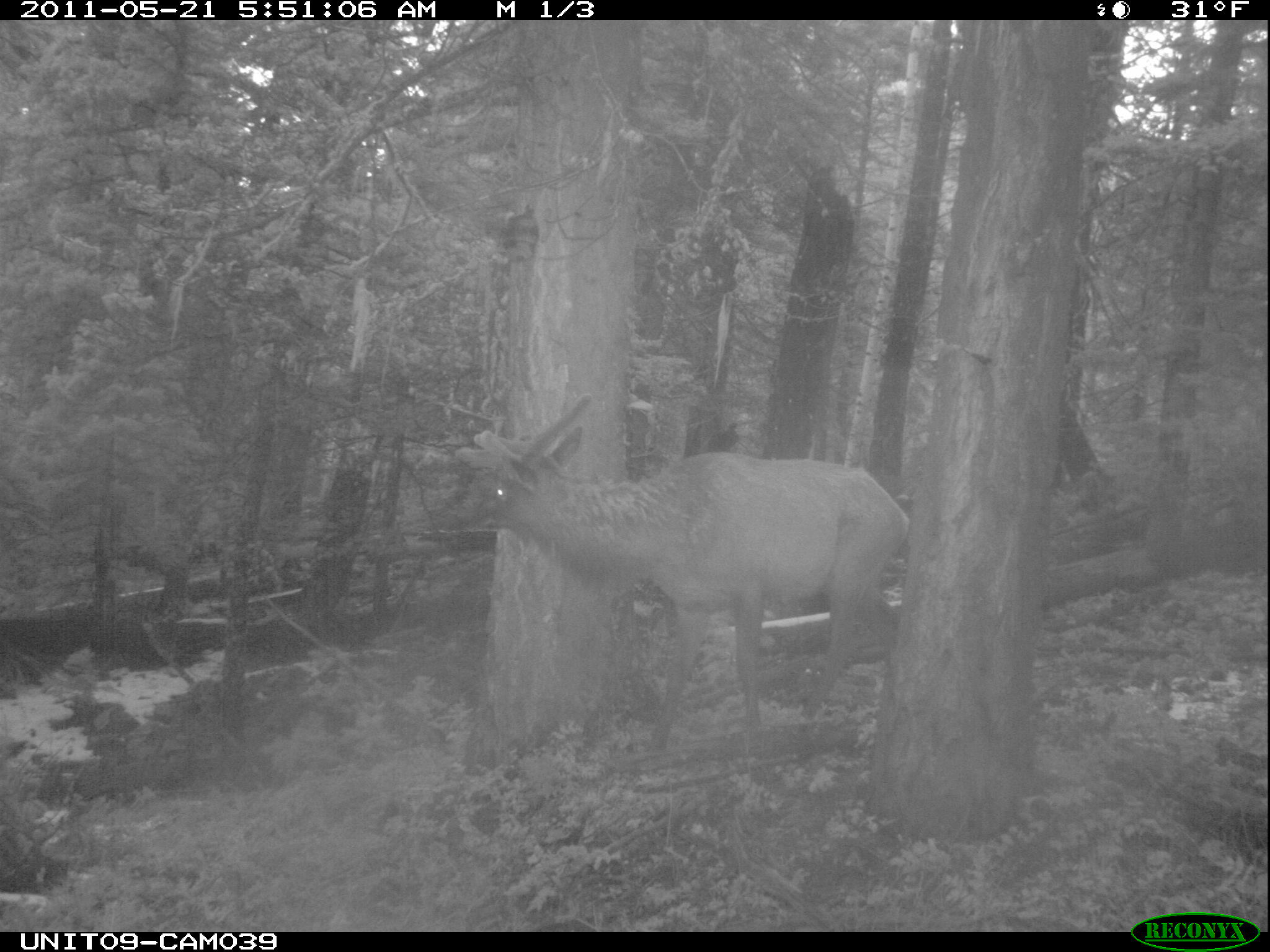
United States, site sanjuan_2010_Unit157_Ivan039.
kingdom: Animalia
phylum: Chordata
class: Mammalia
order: Artiodactyla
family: Cervidae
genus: Cervus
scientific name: Cervus elaphus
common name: red deer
Cervus elaphus (red deer).